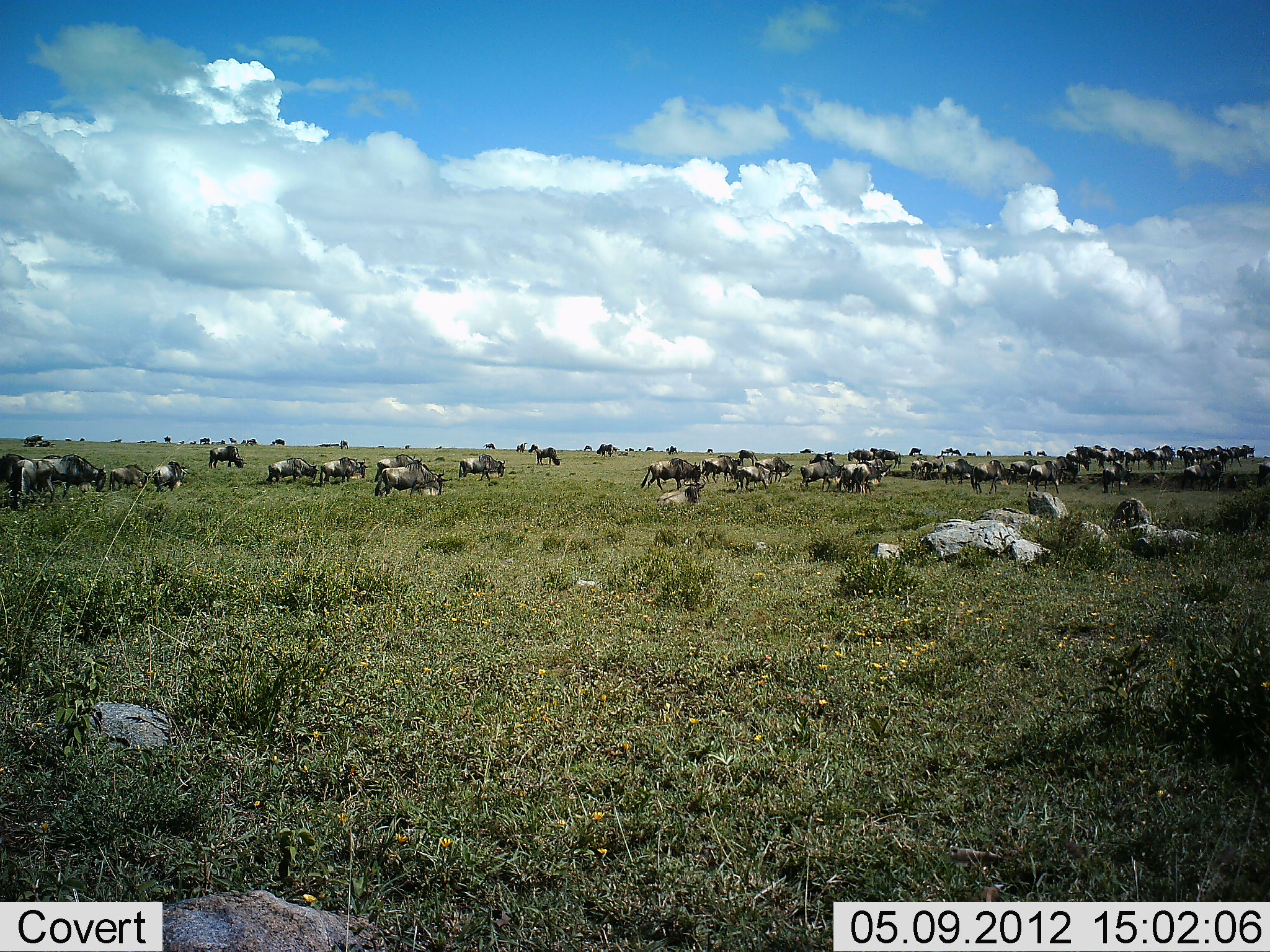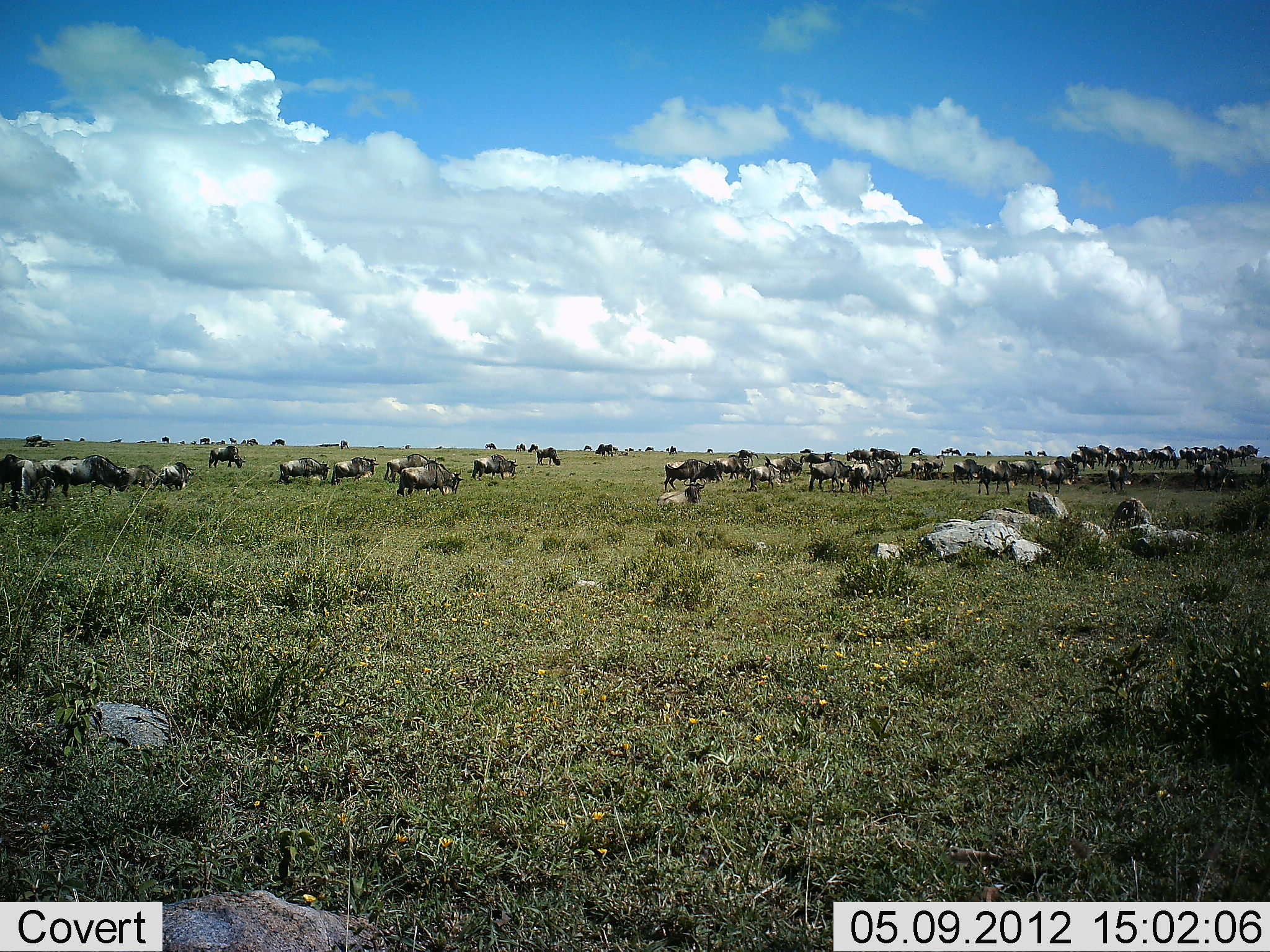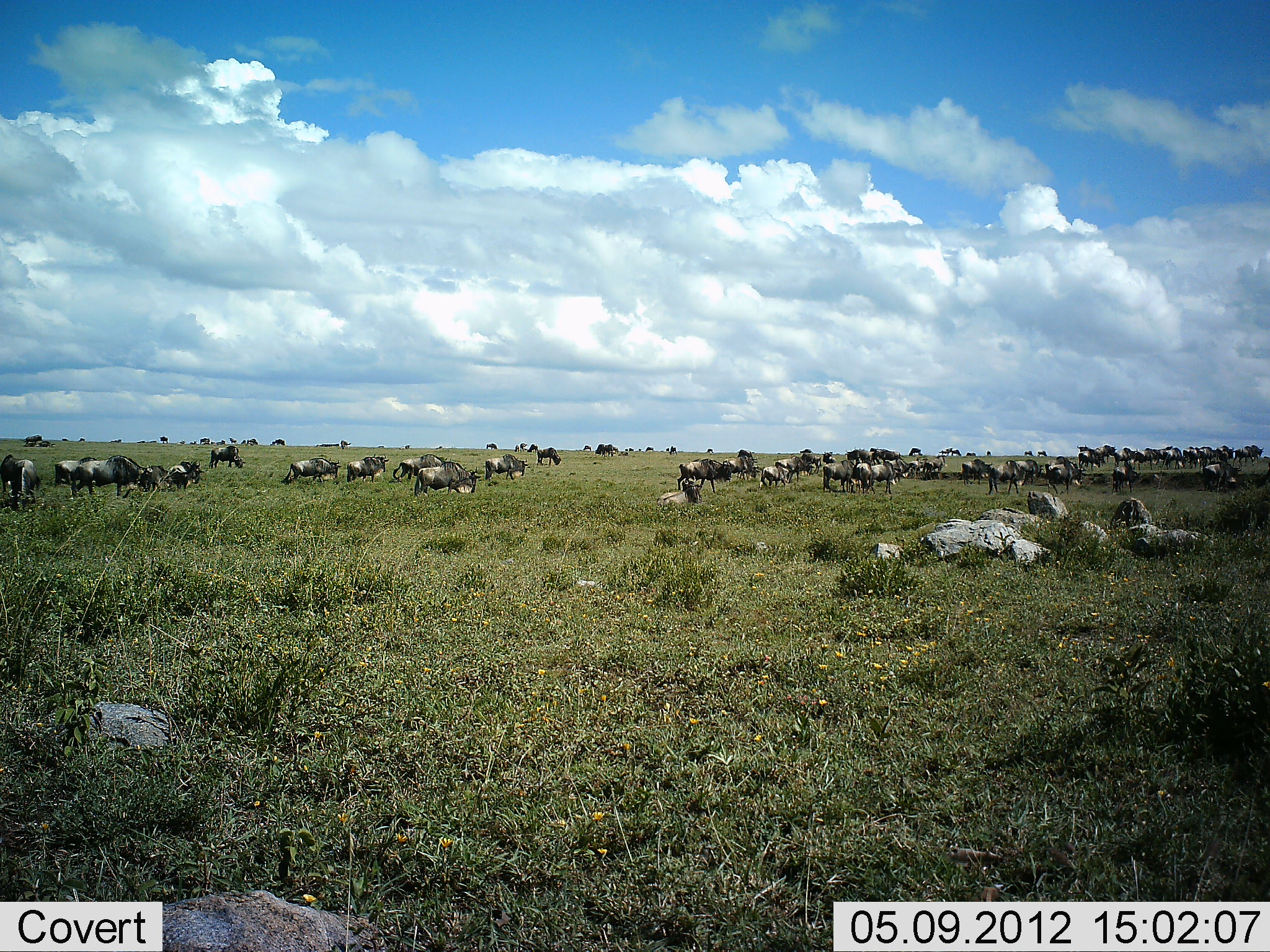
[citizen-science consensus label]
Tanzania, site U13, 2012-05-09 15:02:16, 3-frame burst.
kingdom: Animalia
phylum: Chordata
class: Mammalia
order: Artiodactyla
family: Bovidae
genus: Connochaetes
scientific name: Connochaetes taurinus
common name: blue wildebeest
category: wildebeest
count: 51+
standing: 40%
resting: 20%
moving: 100%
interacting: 0%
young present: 10%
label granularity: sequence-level